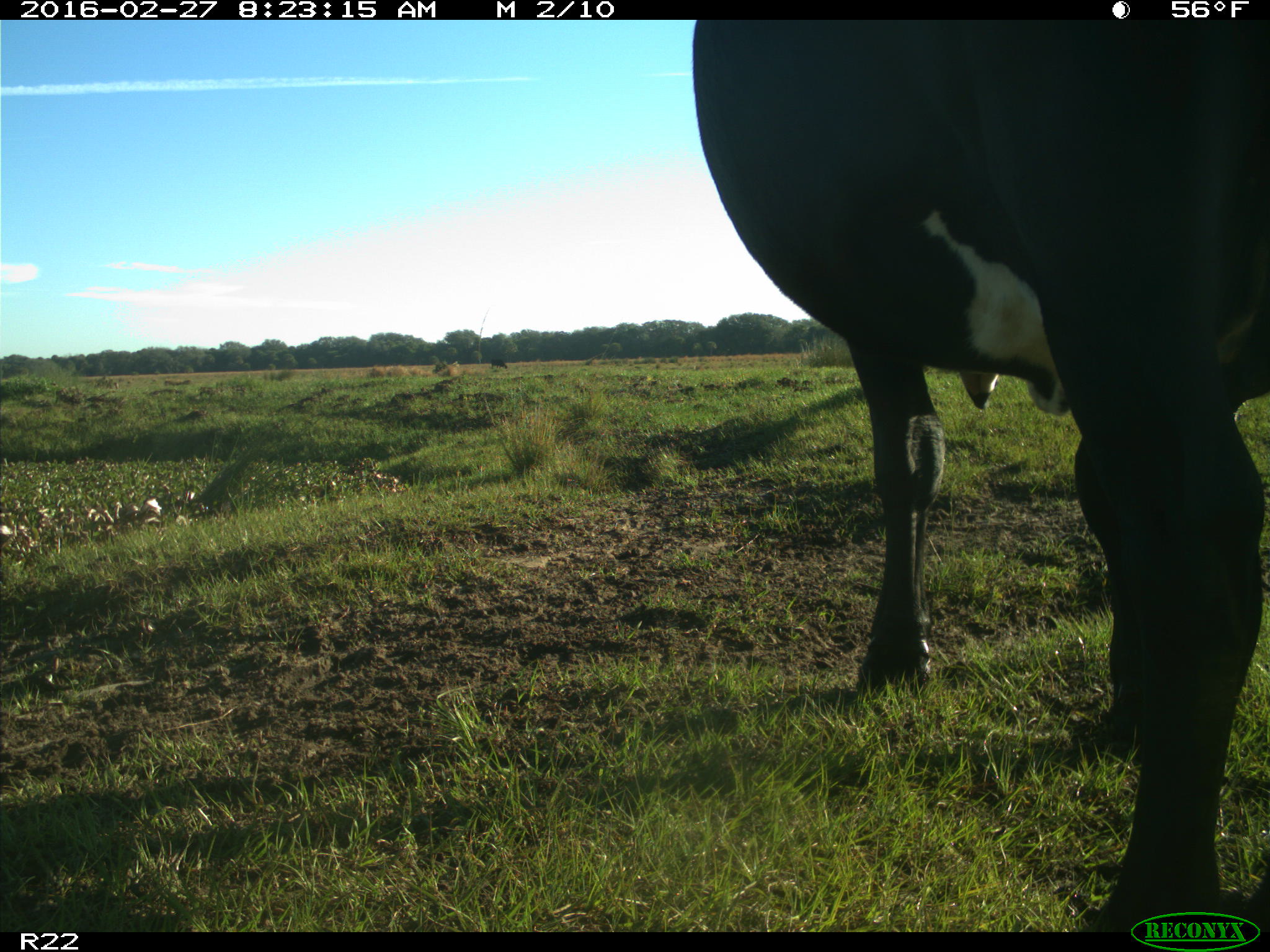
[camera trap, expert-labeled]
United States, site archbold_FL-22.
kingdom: Animalia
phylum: Chordata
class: Mammalia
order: Artiodactyla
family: Bovidae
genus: Bos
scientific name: Bos taurus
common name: domestic cow